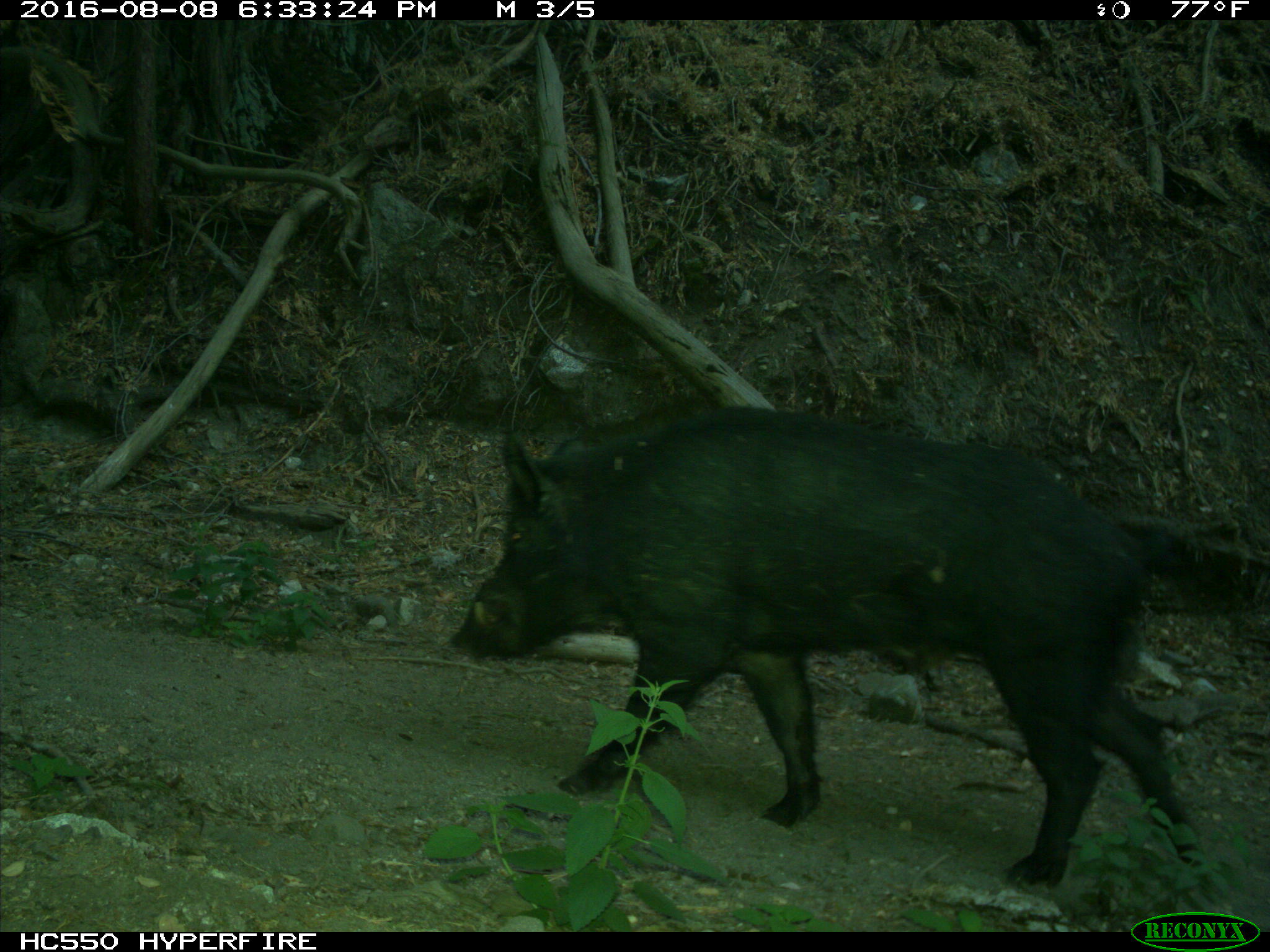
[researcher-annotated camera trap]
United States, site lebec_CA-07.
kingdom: Animalia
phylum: Chordata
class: Mammalia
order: Artiodactyla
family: Suidae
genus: Sus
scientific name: Sus scrofa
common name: wild boar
Sus scrofa (wild boar).